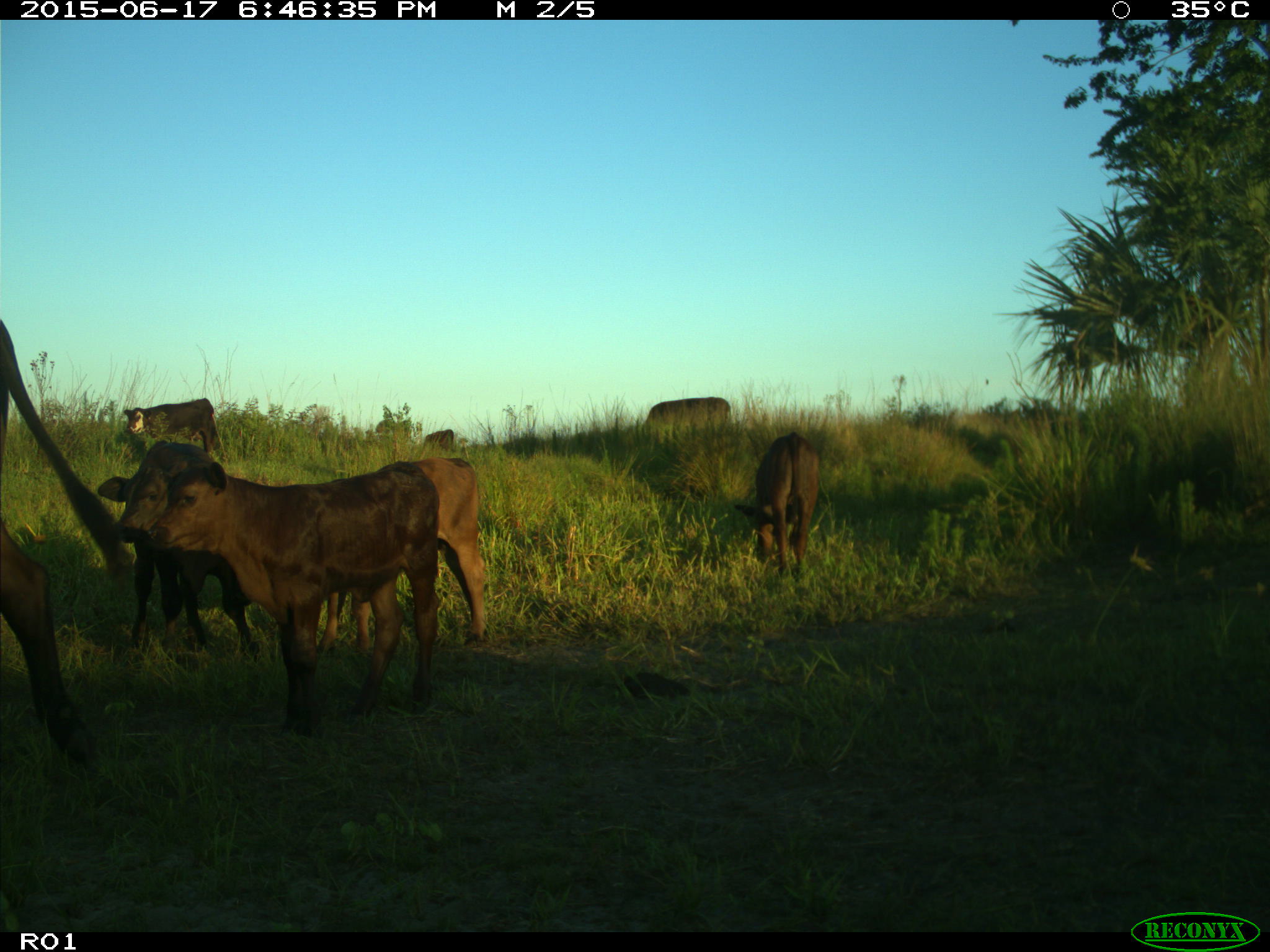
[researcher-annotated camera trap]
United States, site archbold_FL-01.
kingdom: Animalia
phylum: Chordata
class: Mammalia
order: Artiodactyla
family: Bovidae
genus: Bos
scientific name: Bos taurus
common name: domestic cow